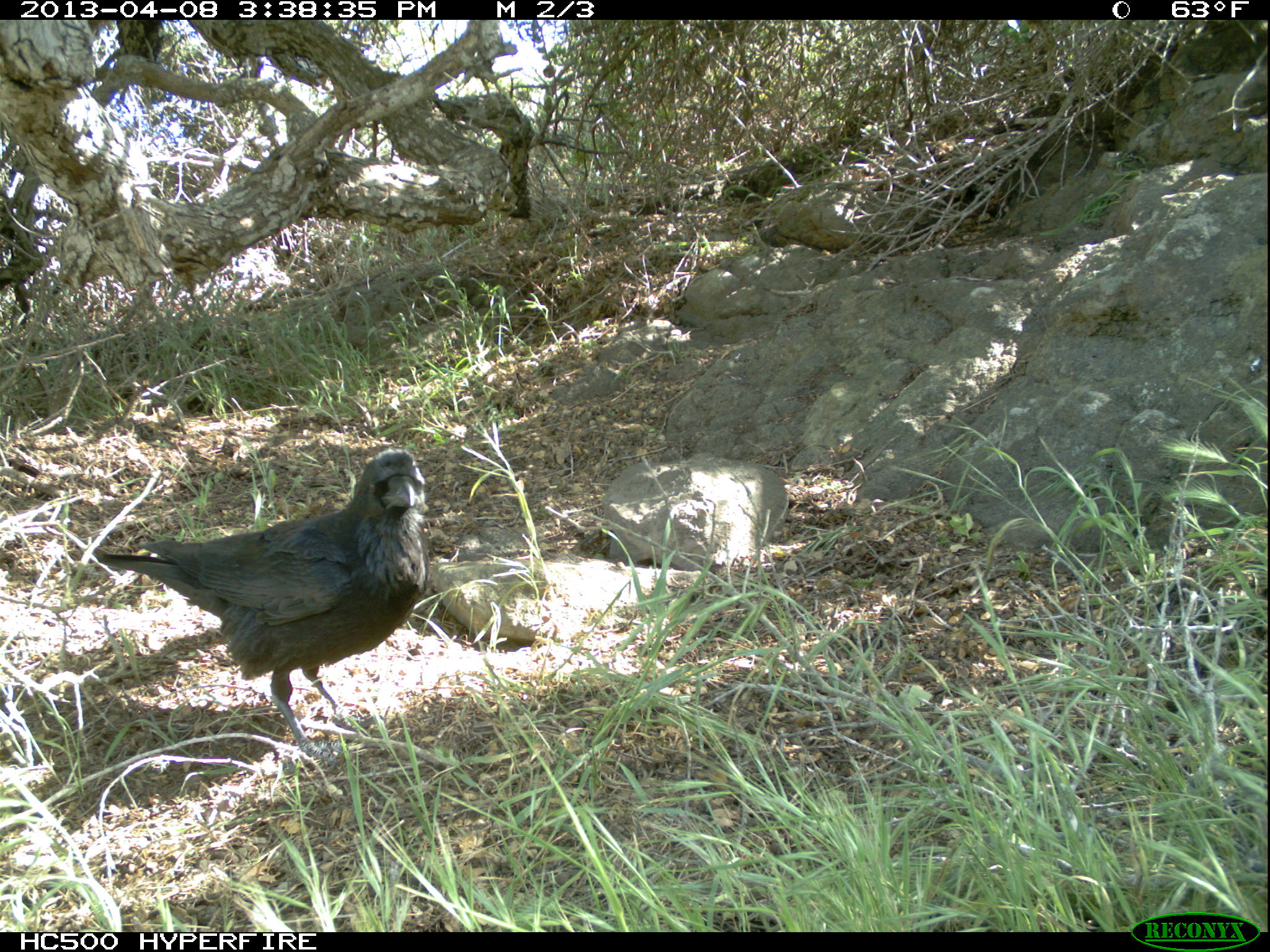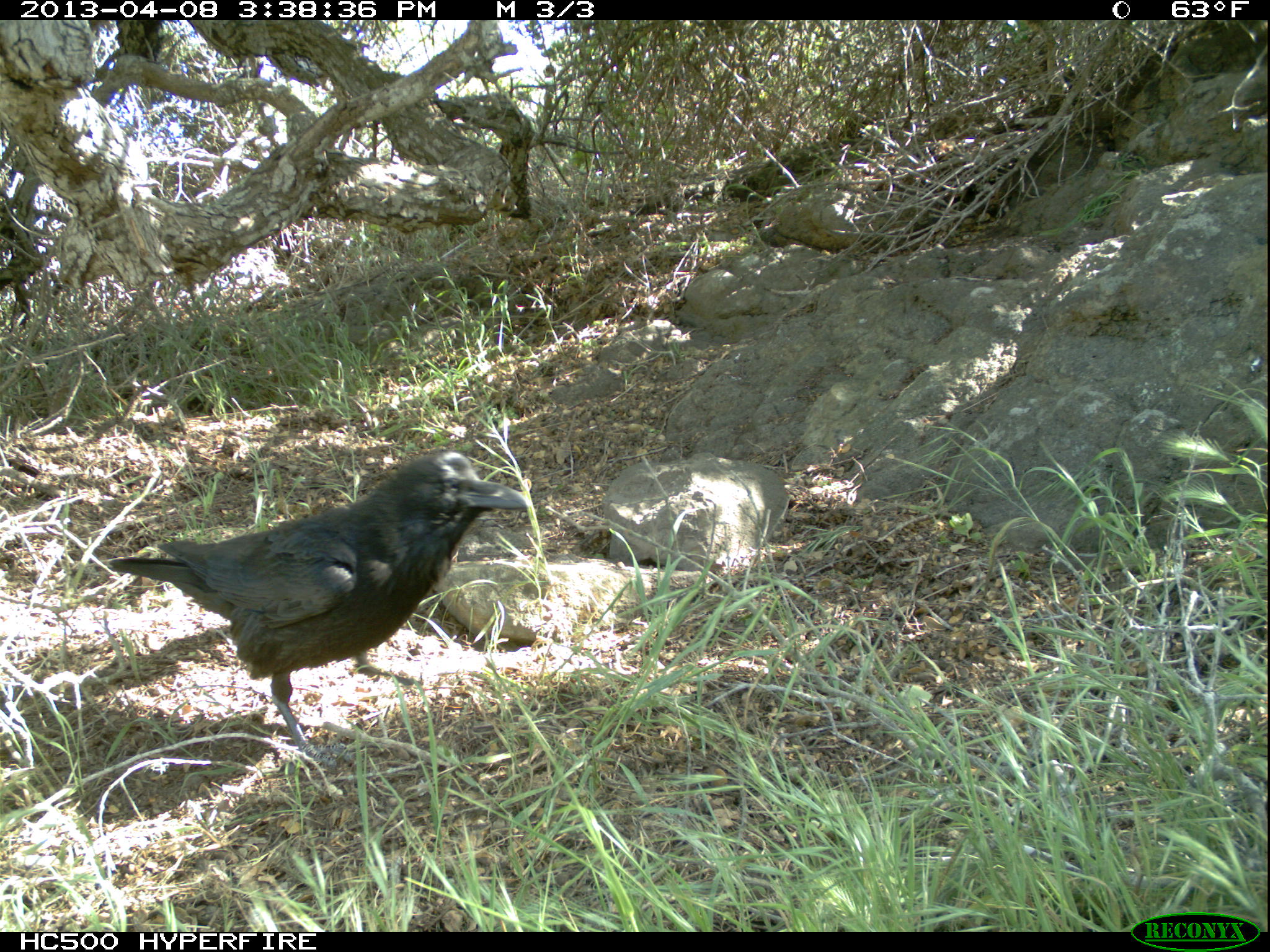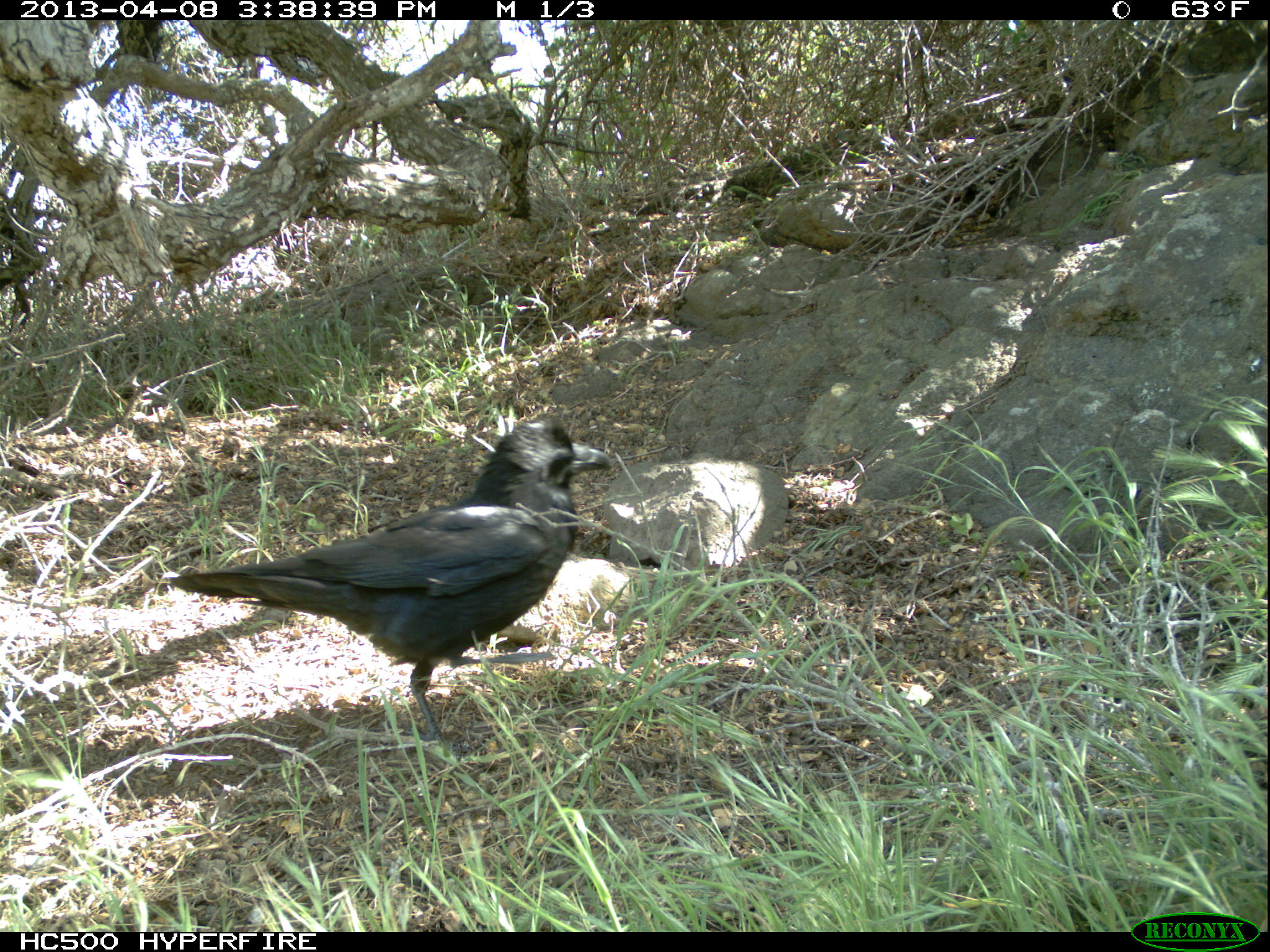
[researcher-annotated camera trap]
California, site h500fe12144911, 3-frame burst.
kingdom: Animalia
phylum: Chordata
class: Aves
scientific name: Aves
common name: bird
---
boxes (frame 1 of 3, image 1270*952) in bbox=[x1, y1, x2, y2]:
bird: bbox=[91, 449, 429, 771]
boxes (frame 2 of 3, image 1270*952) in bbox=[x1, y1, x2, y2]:
bird: bbox=[109, 451, 528, 769]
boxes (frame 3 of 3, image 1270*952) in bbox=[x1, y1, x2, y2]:
bird: bbox=[166, 417, 611, 751]